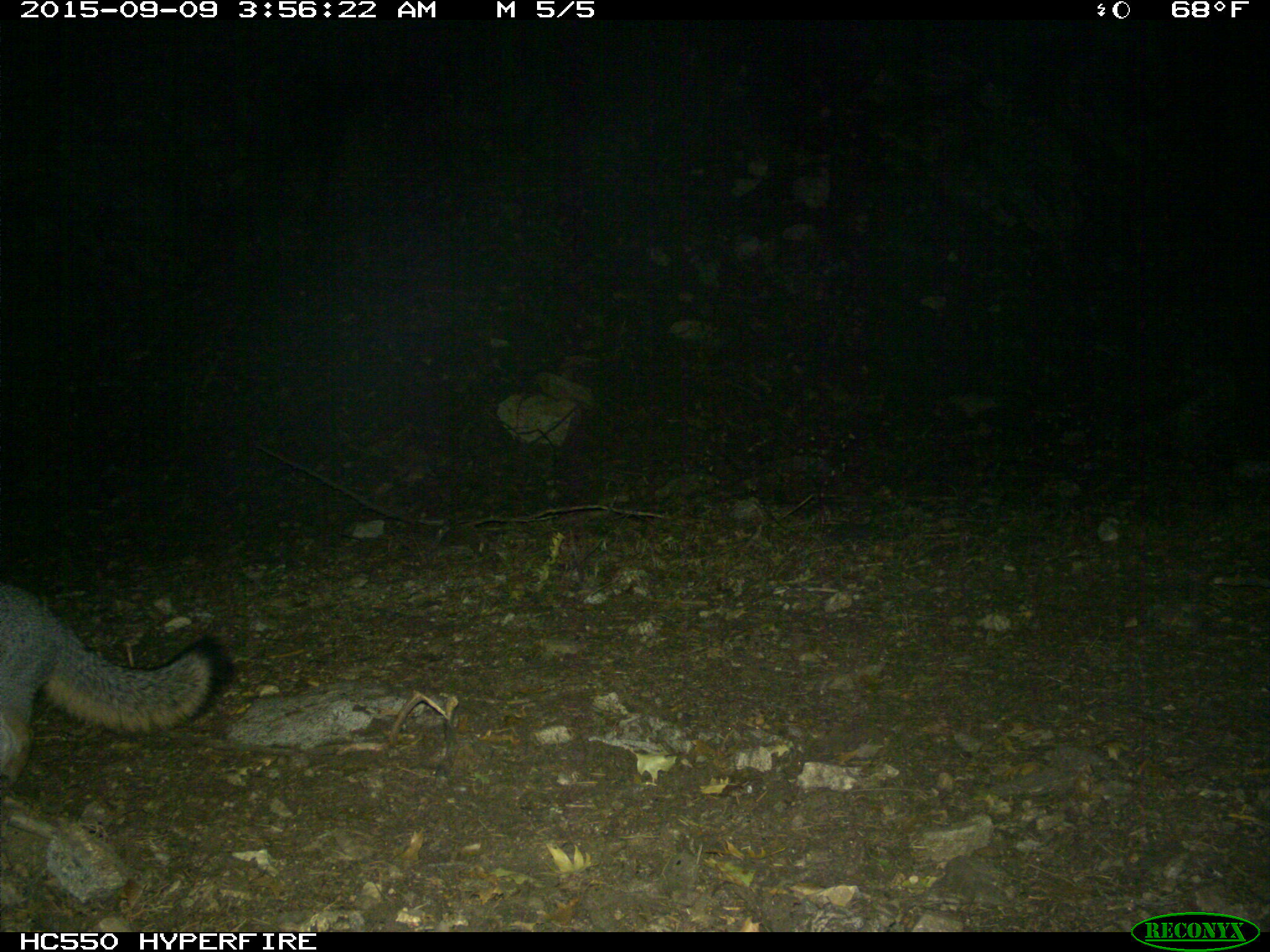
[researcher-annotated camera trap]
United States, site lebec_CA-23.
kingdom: Animalia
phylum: Chordata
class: Mammalia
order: Carnivora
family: Canidae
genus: Urocyon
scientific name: Urocyon cinereoargenteus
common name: gray fox